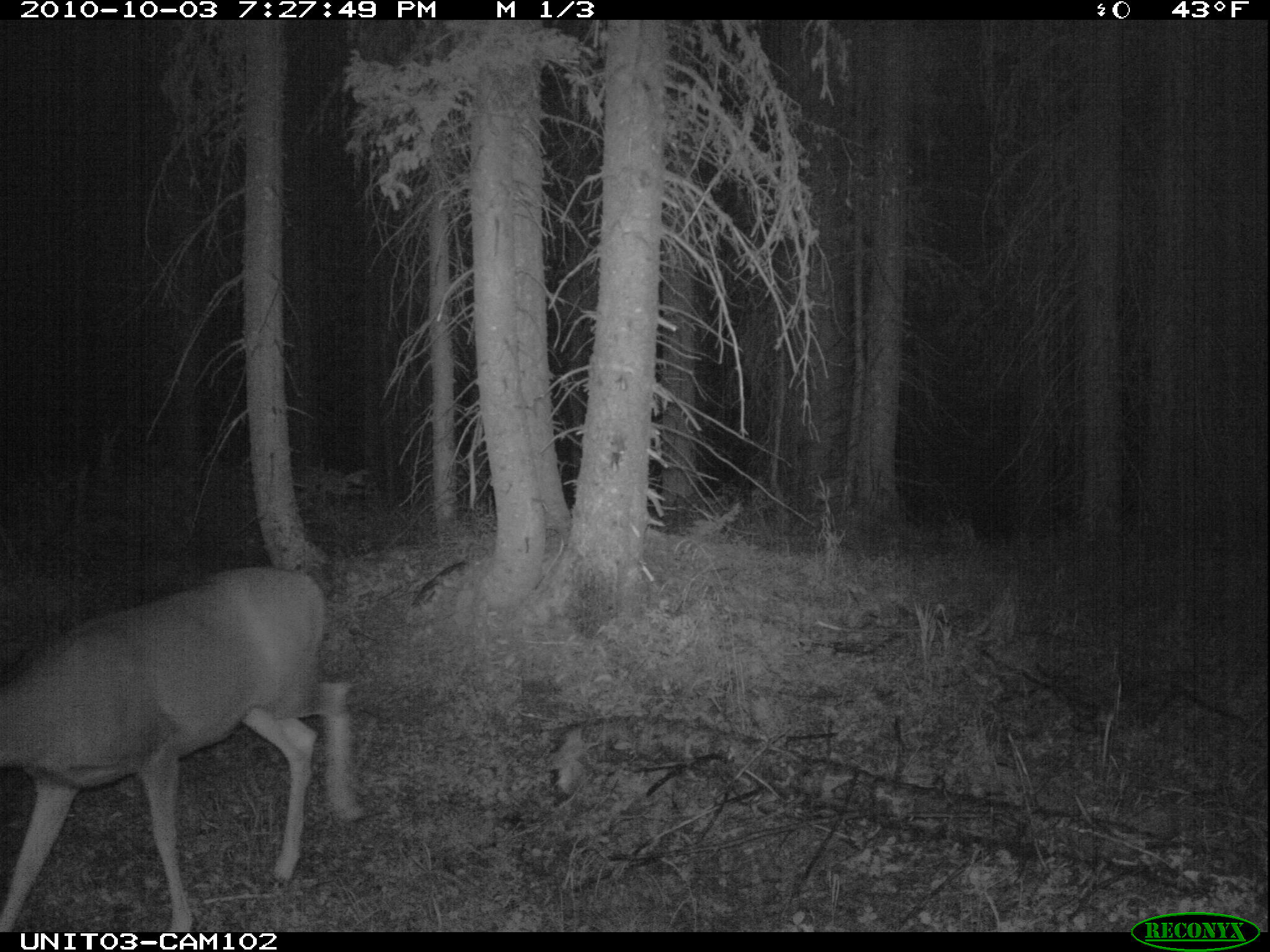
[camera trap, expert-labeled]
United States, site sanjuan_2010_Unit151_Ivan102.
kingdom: Animalia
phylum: Chordata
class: Mammalia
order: Artiodactyla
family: Cervidae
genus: Odocoileus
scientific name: Odocoileus hemionus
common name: mule deer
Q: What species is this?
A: Odocoileus hemionus (mule deer).